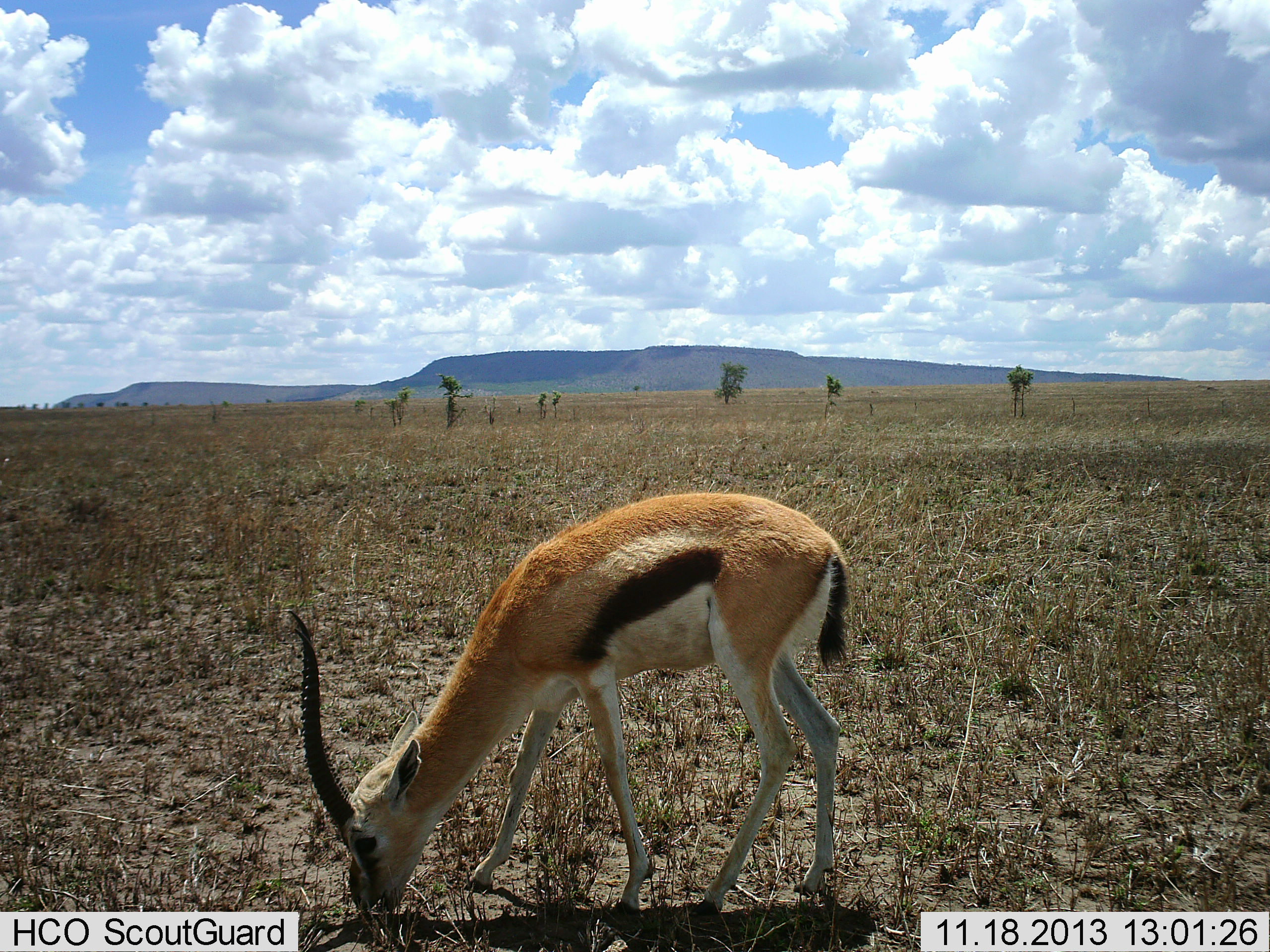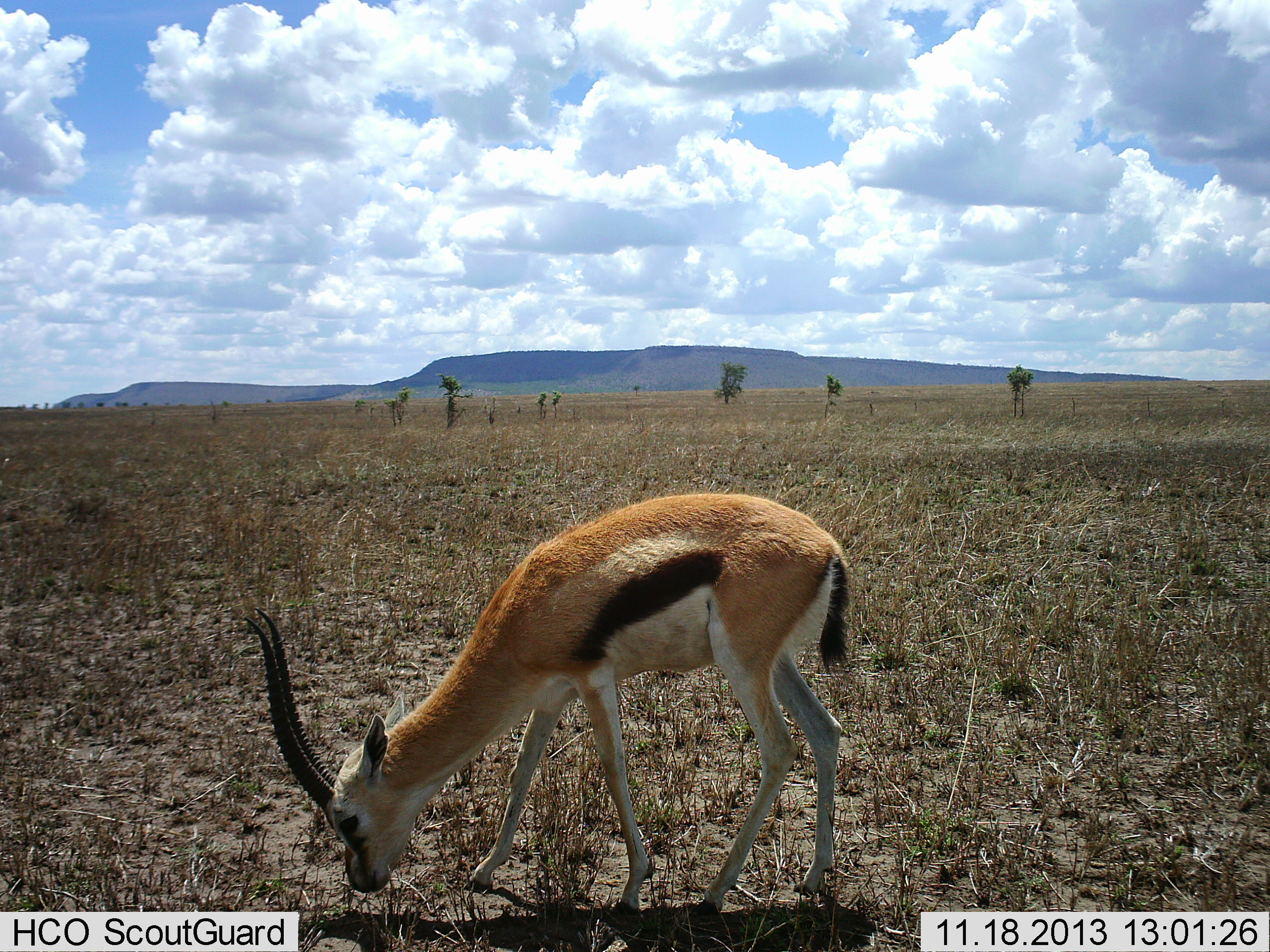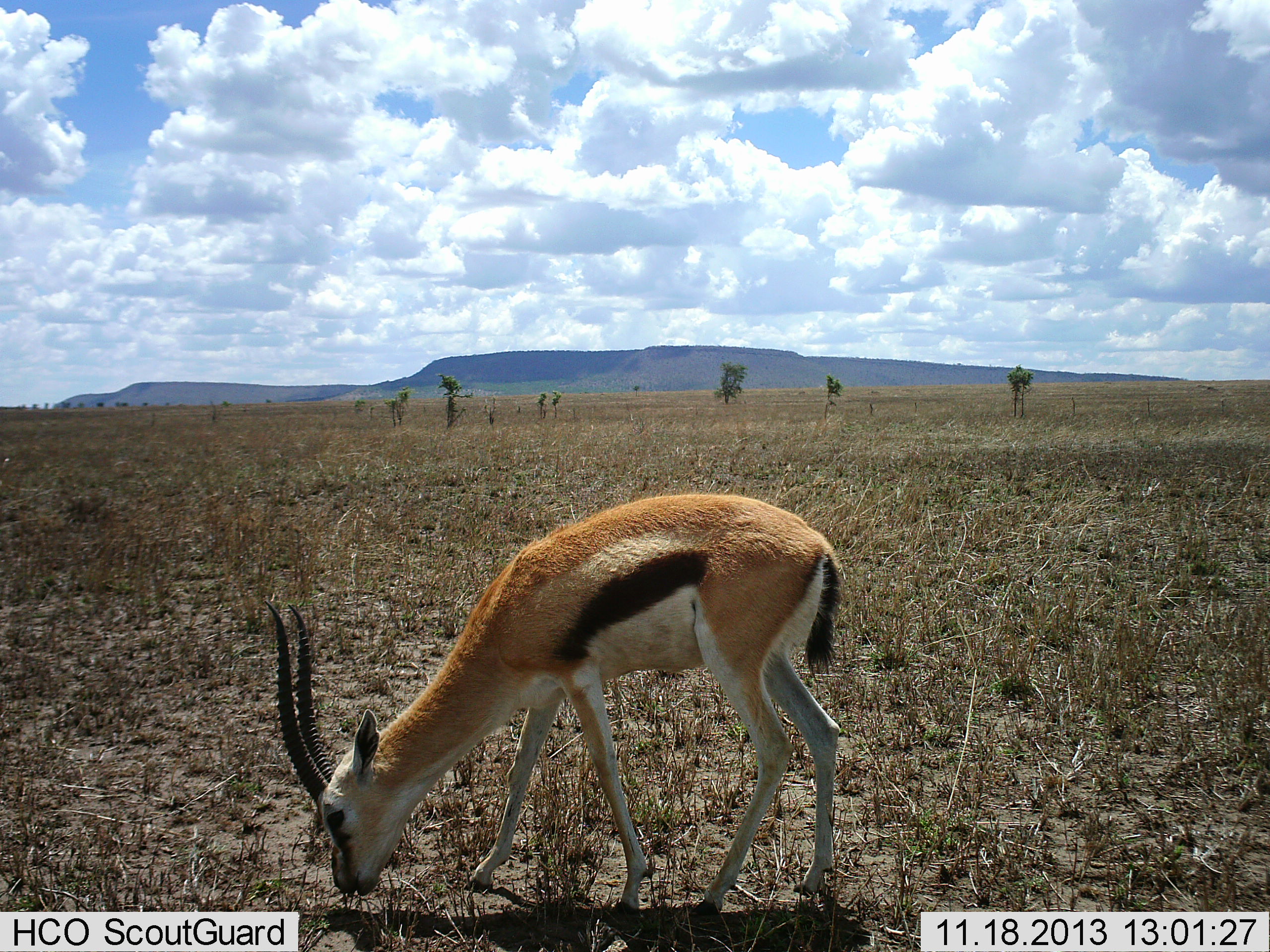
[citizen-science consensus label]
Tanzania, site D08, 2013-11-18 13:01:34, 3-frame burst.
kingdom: Animalia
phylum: Chordata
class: Mammalia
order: Artiodactyla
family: Bovidae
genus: Eudorcas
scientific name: Eudorcas thomsonii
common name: thomson's gazelle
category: gazellethomsons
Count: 1.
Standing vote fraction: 10%.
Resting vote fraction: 0%.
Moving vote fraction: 0%.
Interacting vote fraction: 0%.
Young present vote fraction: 0%.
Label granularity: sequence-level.